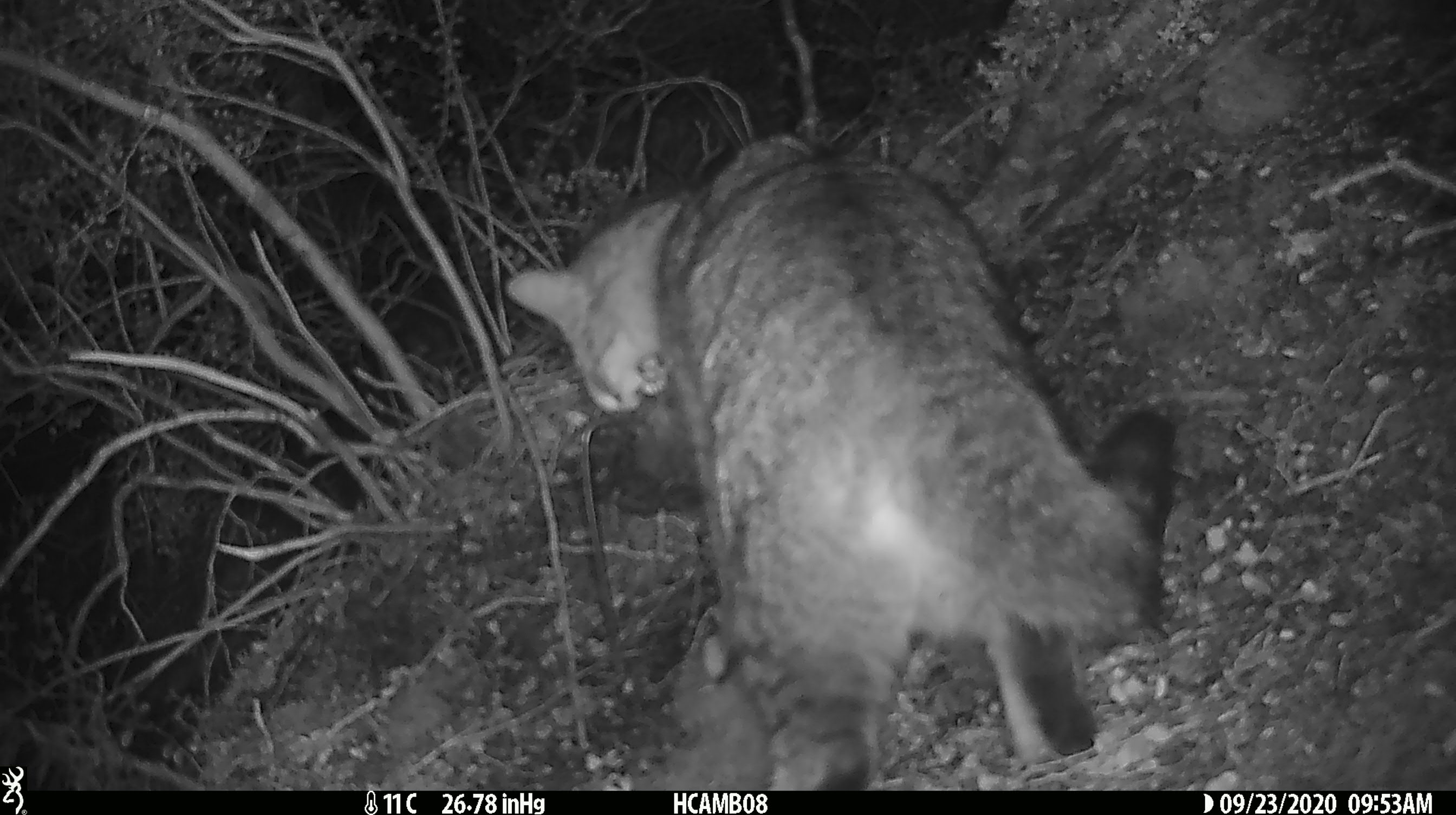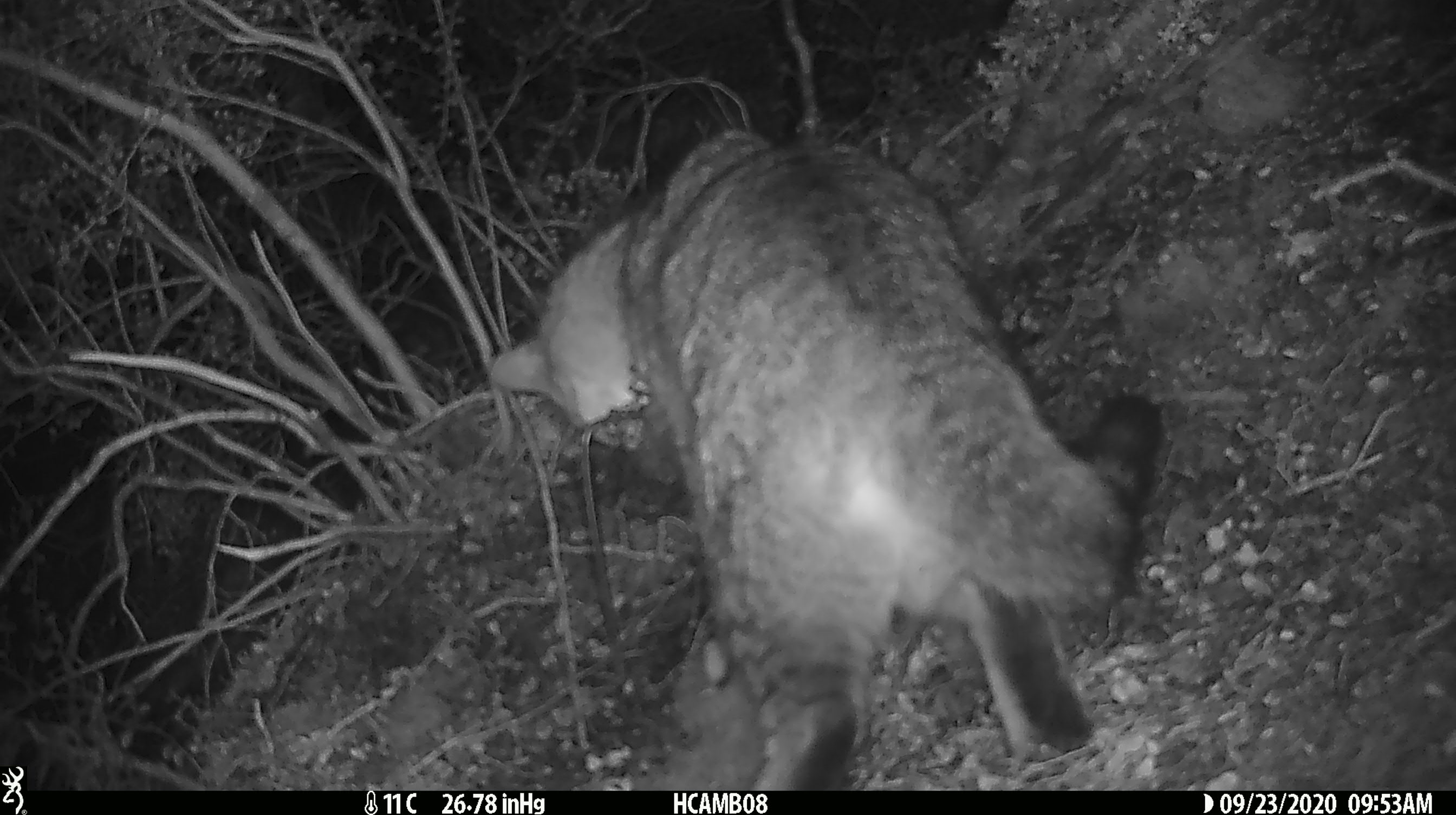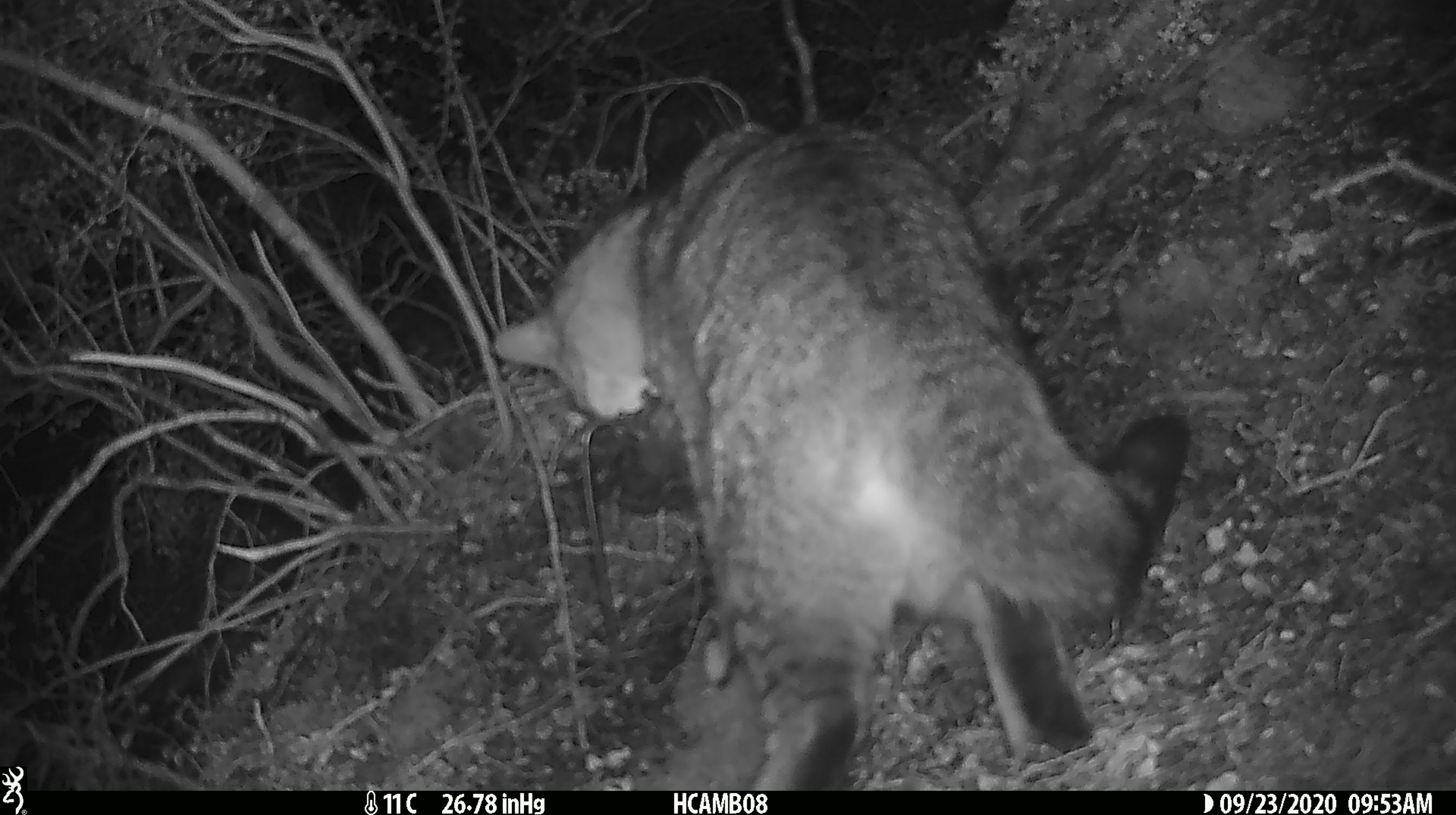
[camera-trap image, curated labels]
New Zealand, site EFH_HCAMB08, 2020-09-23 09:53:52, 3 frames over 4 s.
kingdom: Animalia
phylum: Chordata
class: Mammalia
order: Carnivora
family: Felidae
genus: Felis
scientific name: Felis catus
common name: domestic cat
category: cat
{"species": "cat (domestic cat) (Felis catus)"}